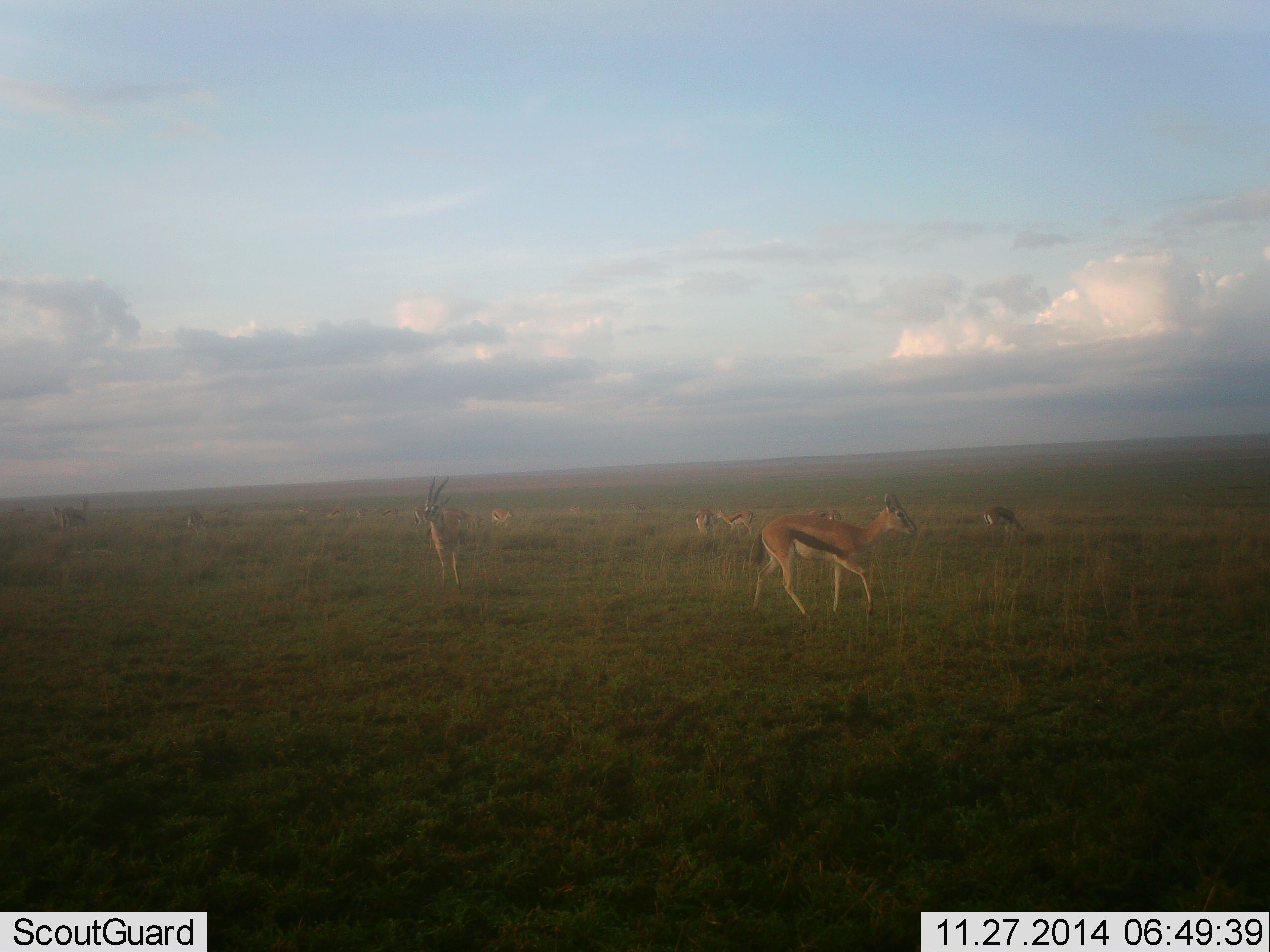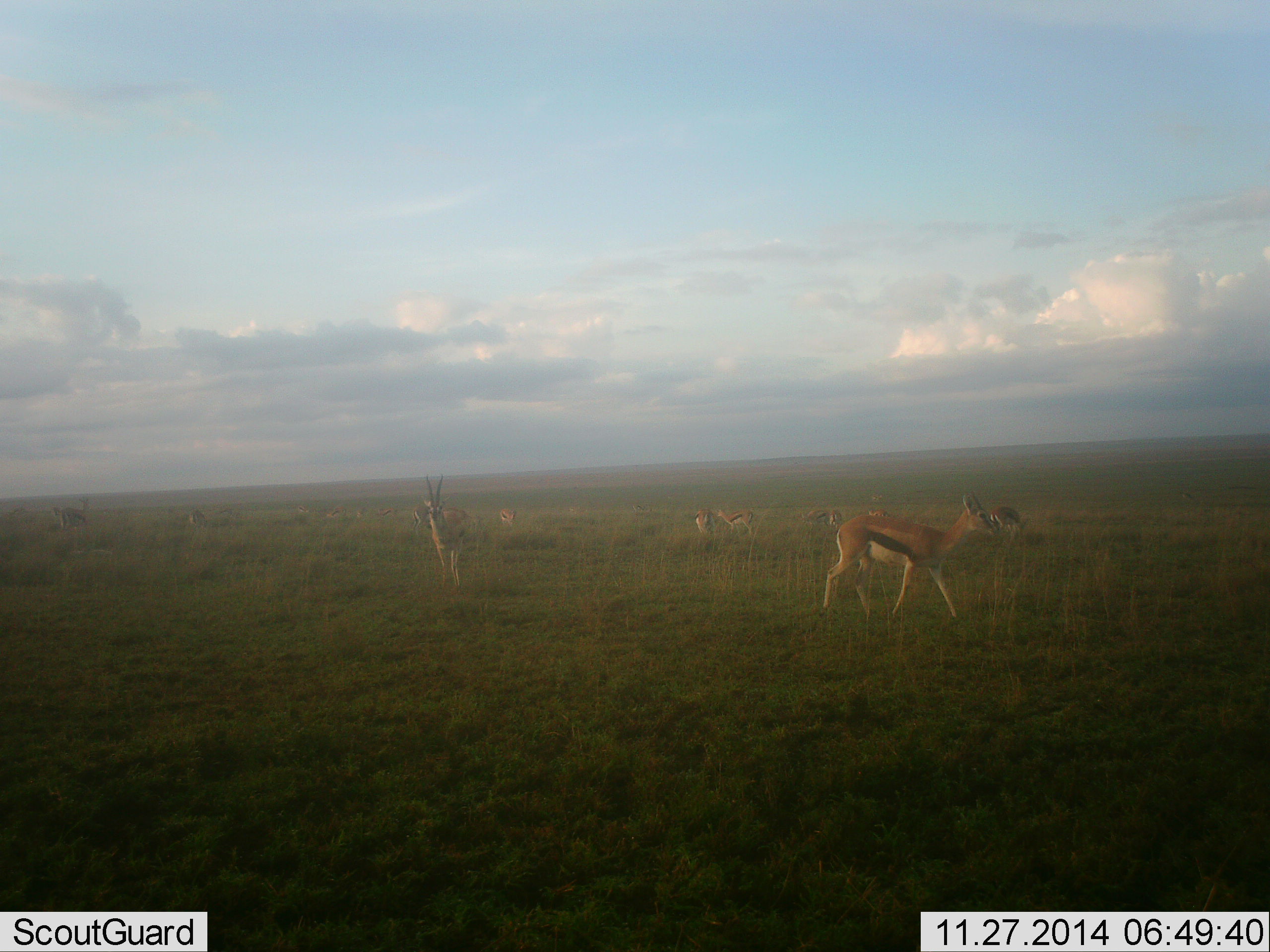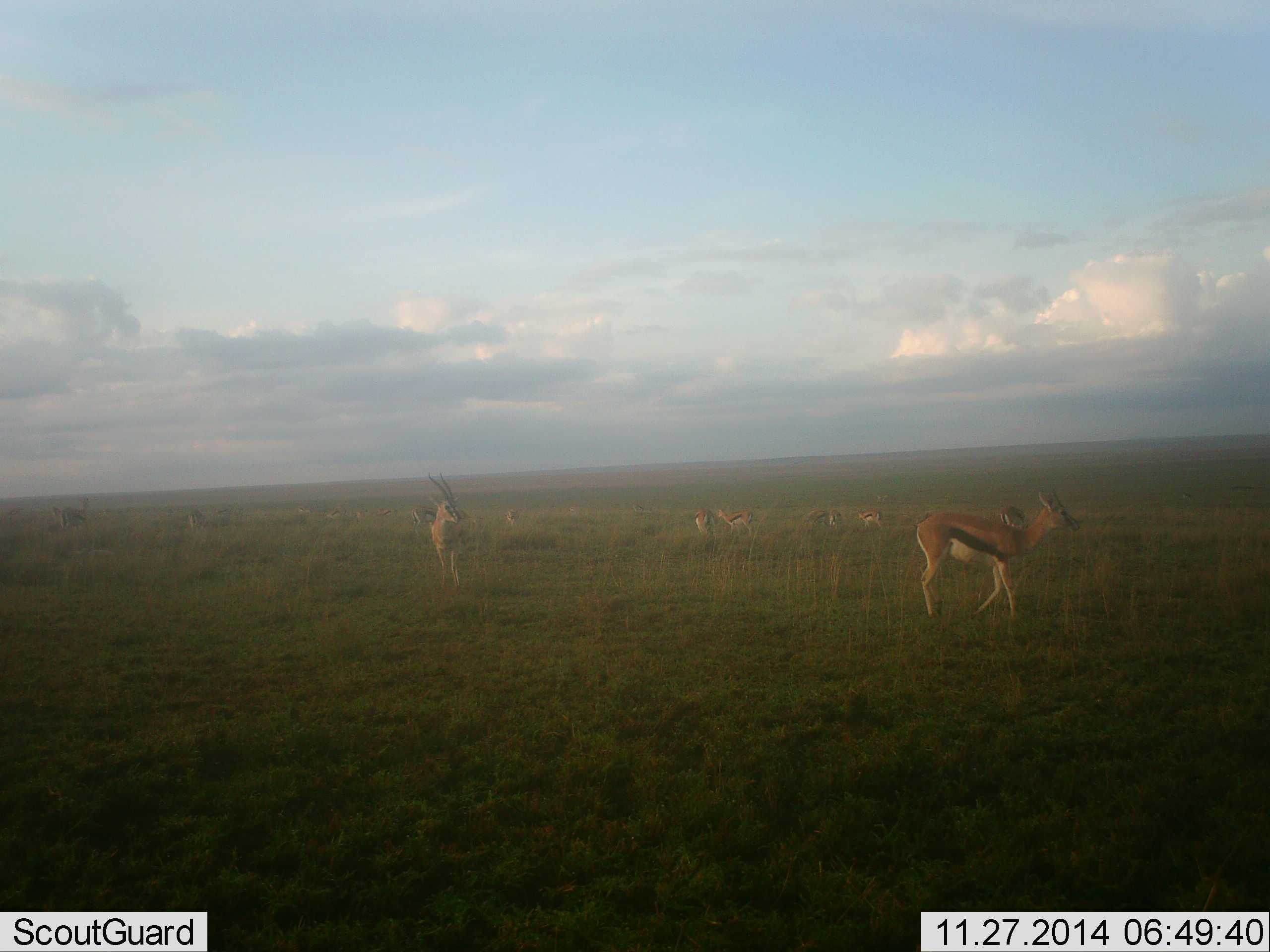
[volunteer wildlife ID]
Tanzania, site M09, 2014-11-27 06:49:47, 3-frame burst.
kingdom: Animalia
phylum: Chordata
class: Mammalia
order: Artiodactyla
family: Bovidae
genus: Eudorcas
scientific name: Eudorcas thomsonii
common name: thomson's gazelle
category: gazellethomsons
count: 11-50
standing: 73%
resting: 9%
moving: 82%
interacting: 9%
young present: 0%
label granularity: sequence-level